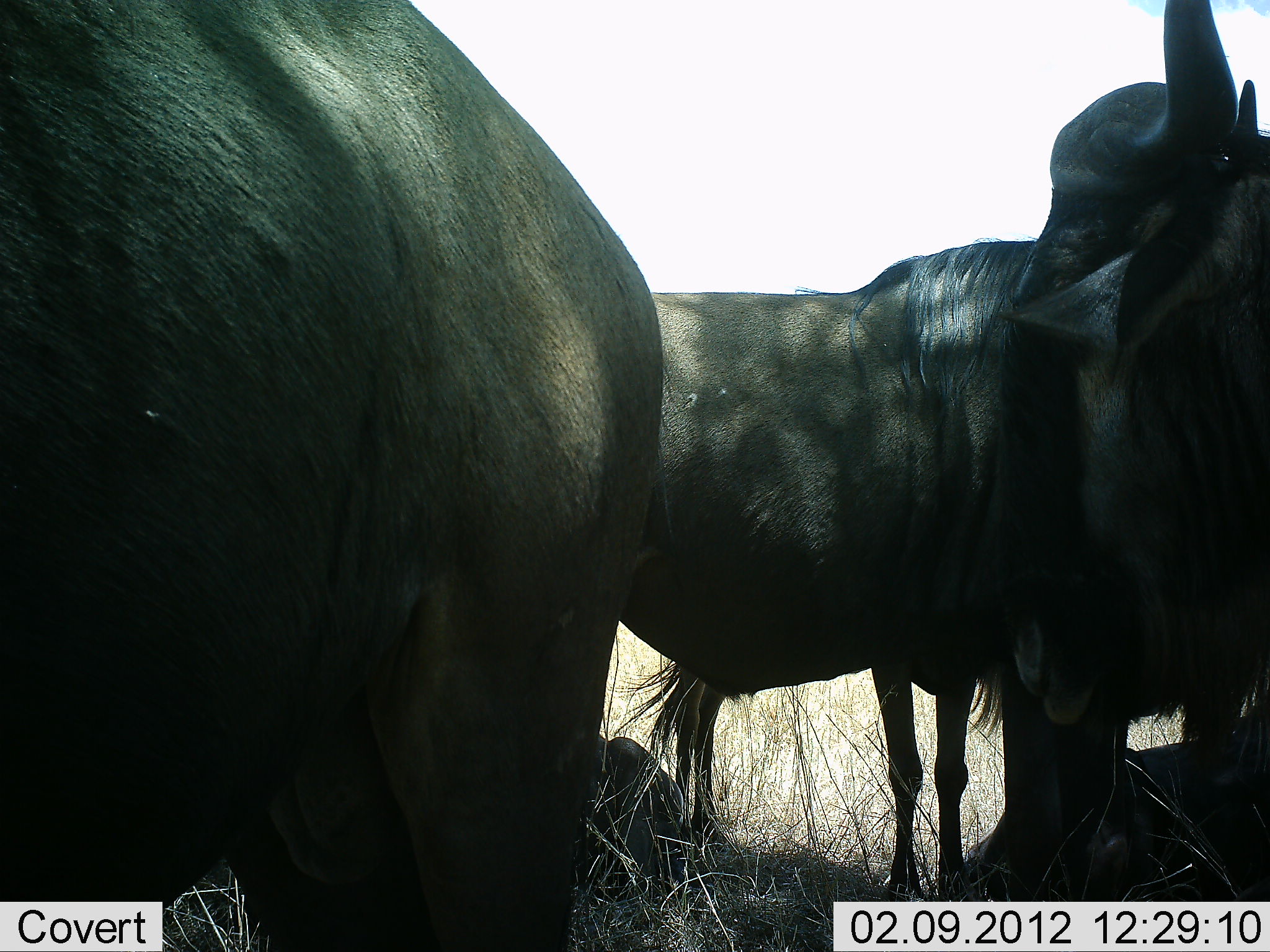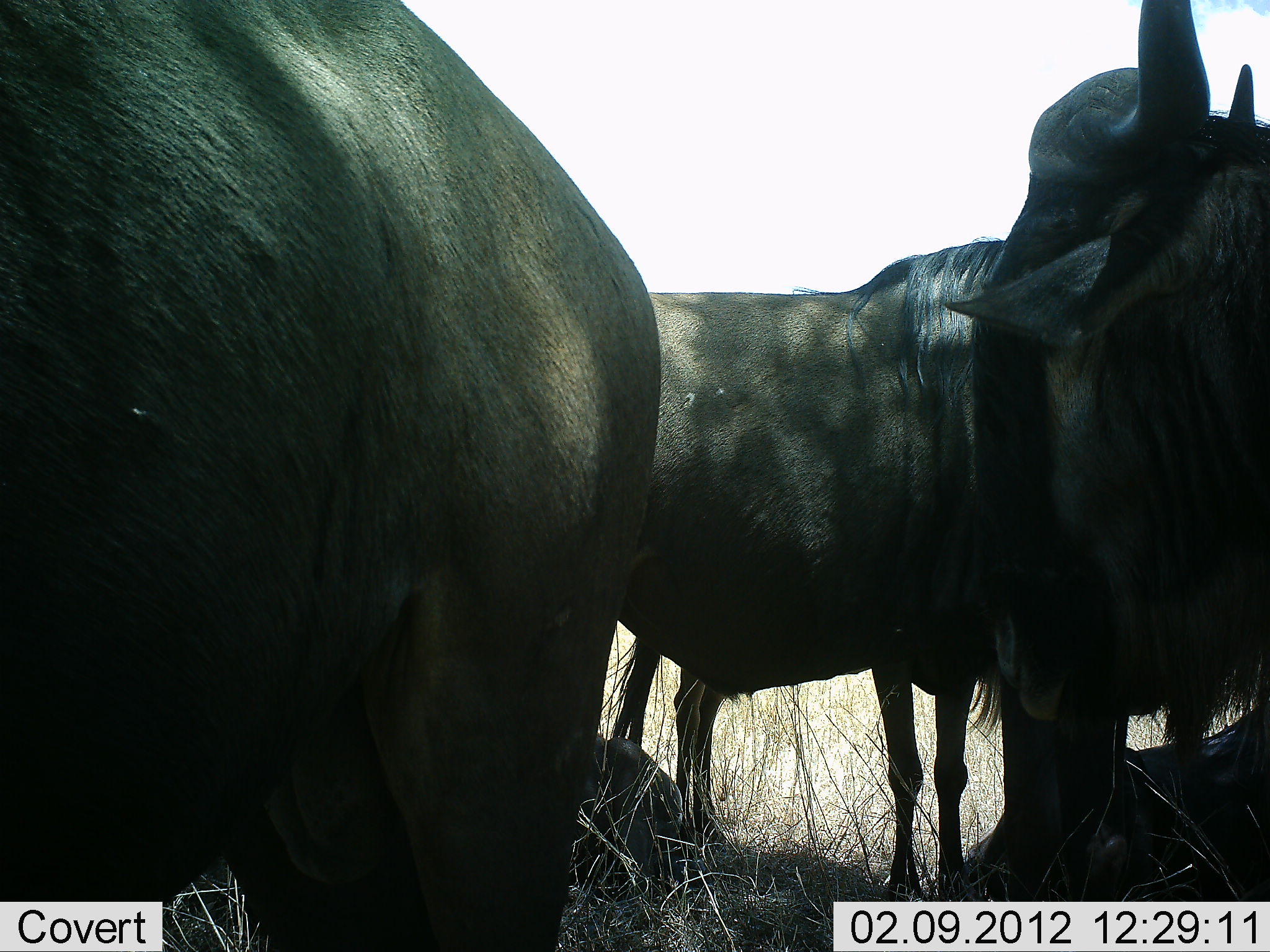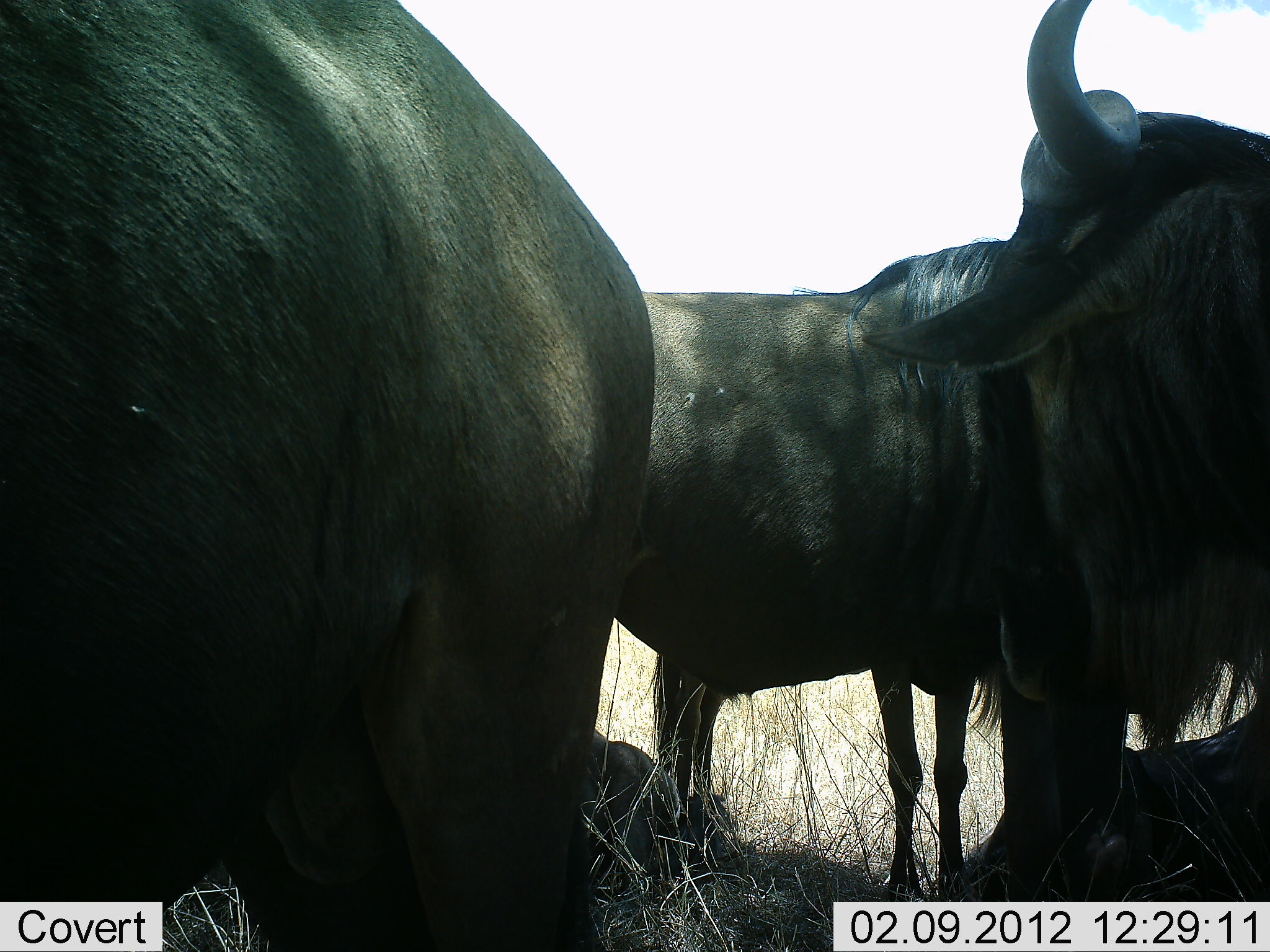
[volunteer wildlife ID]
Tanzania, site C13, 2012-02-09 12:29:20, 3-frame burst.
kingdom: Animalia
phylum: Chordata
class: Mammalia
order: Artiodactyla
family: Bovidae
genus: Connochaetes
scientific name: Connochaetes taurinus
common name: blue wildebeest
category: wildebeest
Wildebeest (blue wildebeest) (Connochaetes taurinus), count 5. Behavior (volunteer vote fractions): standing 90%, resting 50%, moving 15%, interacting 10%. Young present (vote fraction): 0%. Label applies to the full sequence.